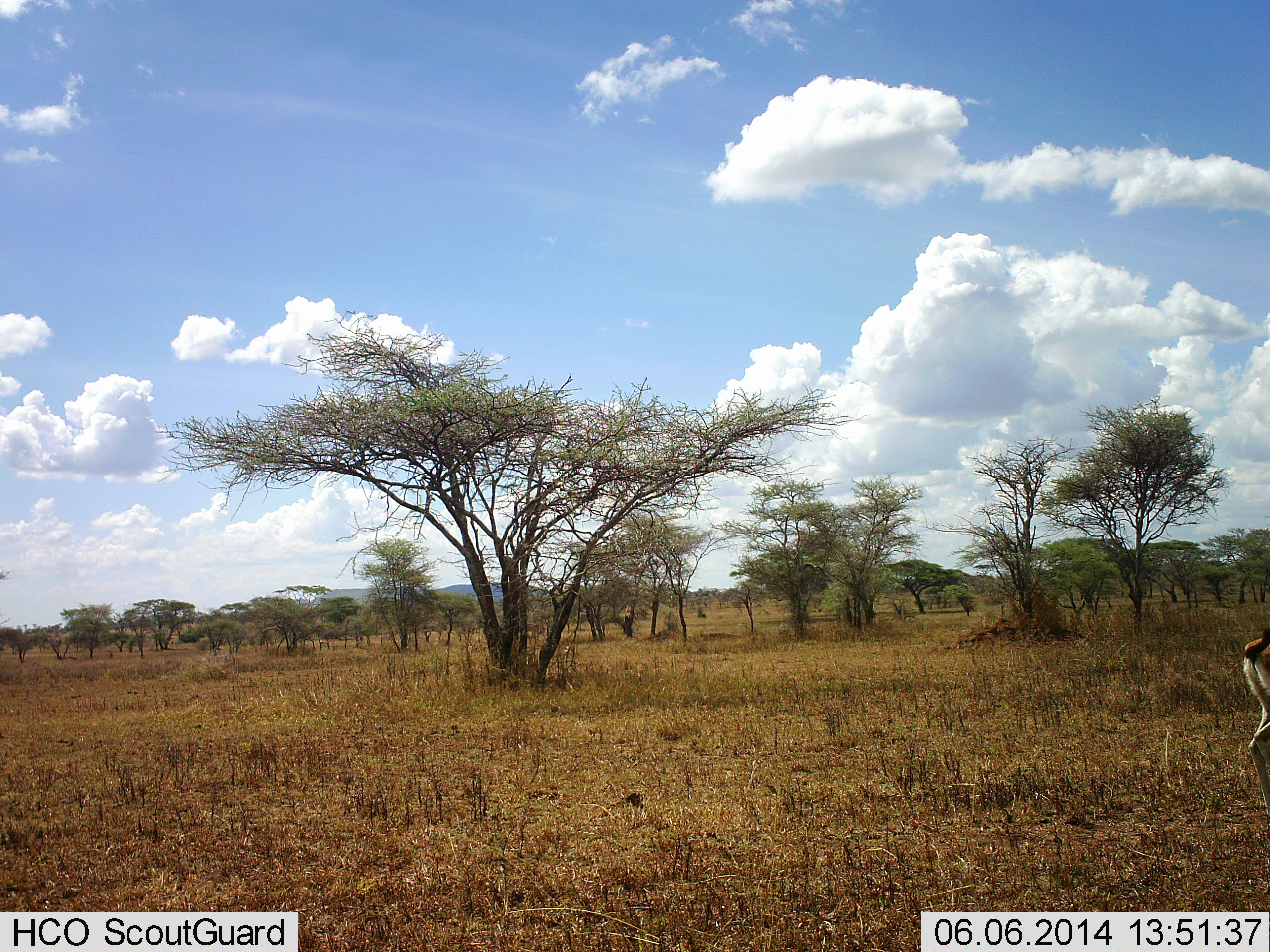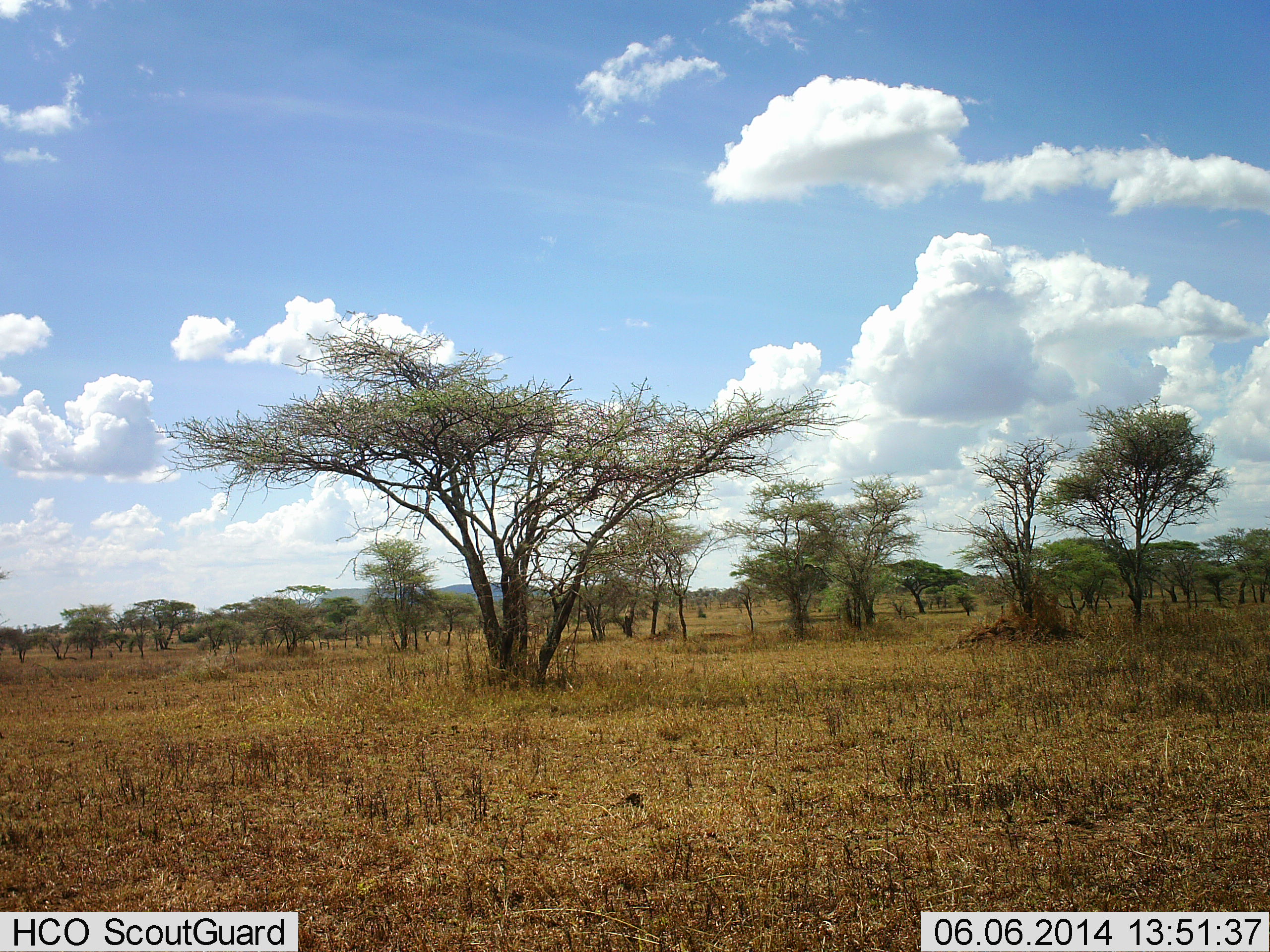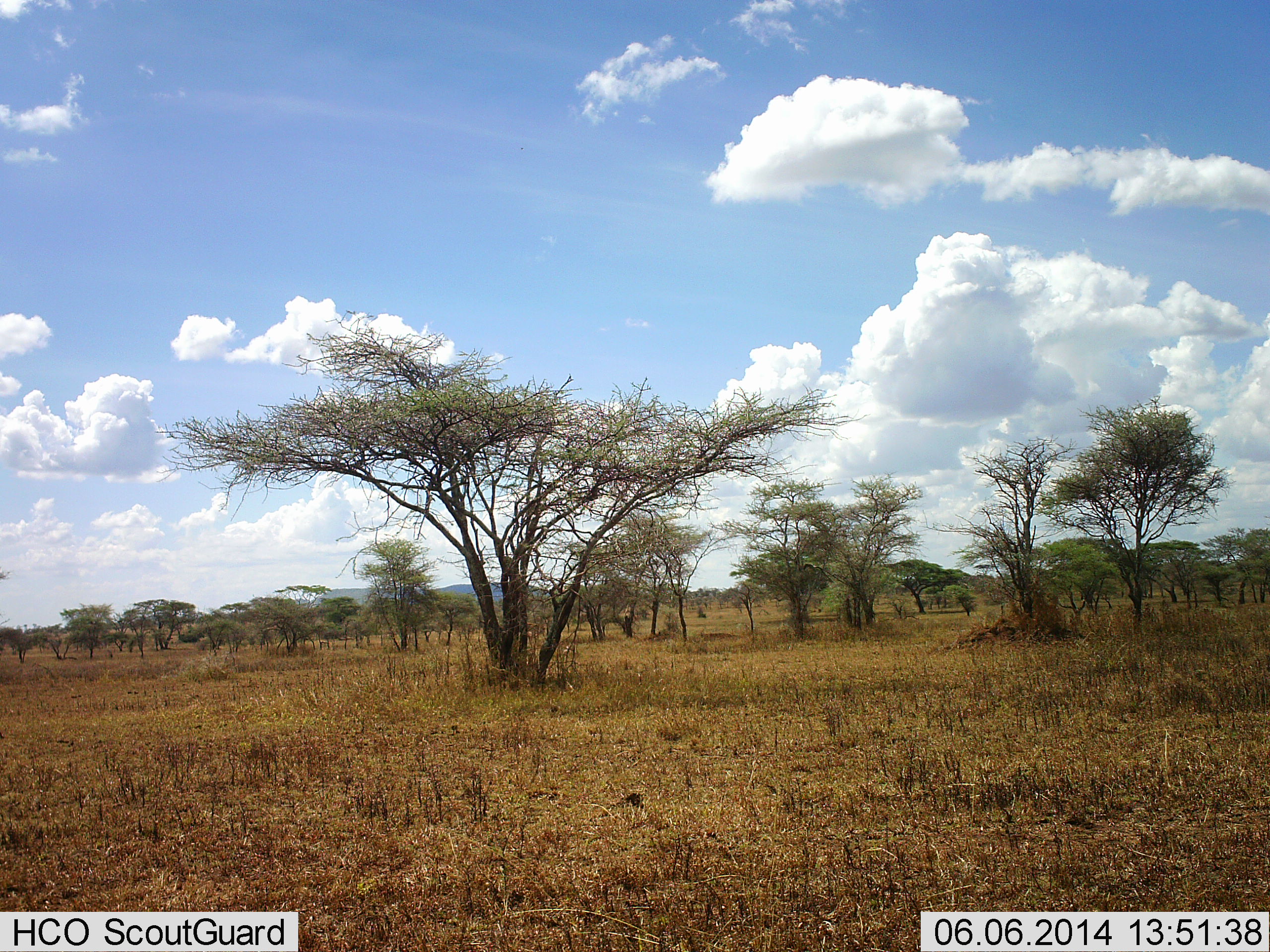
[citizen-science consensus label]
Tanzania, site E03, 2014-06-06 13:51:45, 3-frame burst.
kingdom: Animalia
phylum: Chordata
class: Mammalia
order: Artiodactyla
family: Bovidae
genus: Eudorcas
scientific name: Eudorcas thomsonii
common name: thomson's gazelle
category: gazellethomsons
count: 1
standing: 0%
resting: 0%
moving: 100%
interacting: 0%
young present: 0%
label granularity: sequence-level